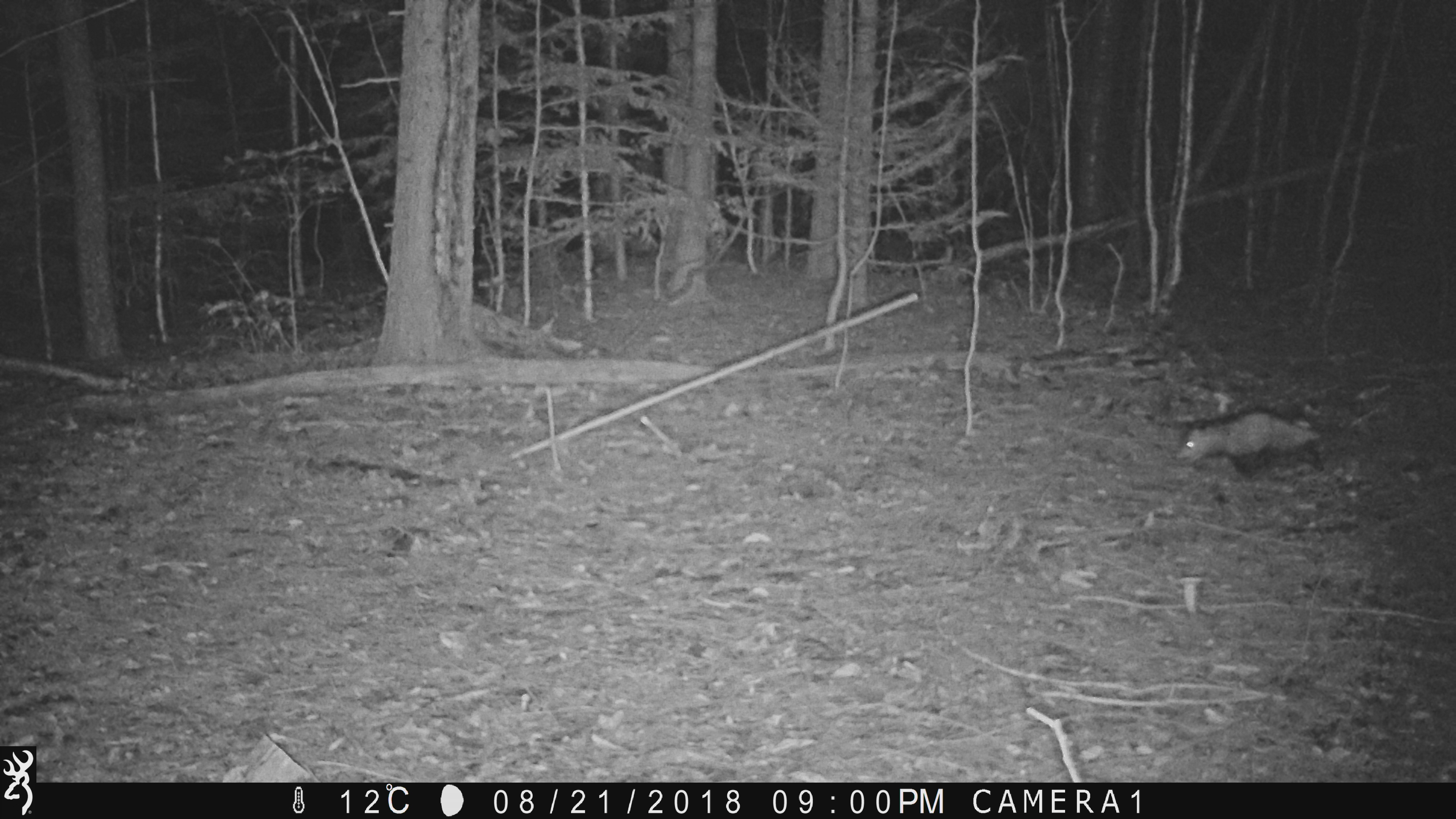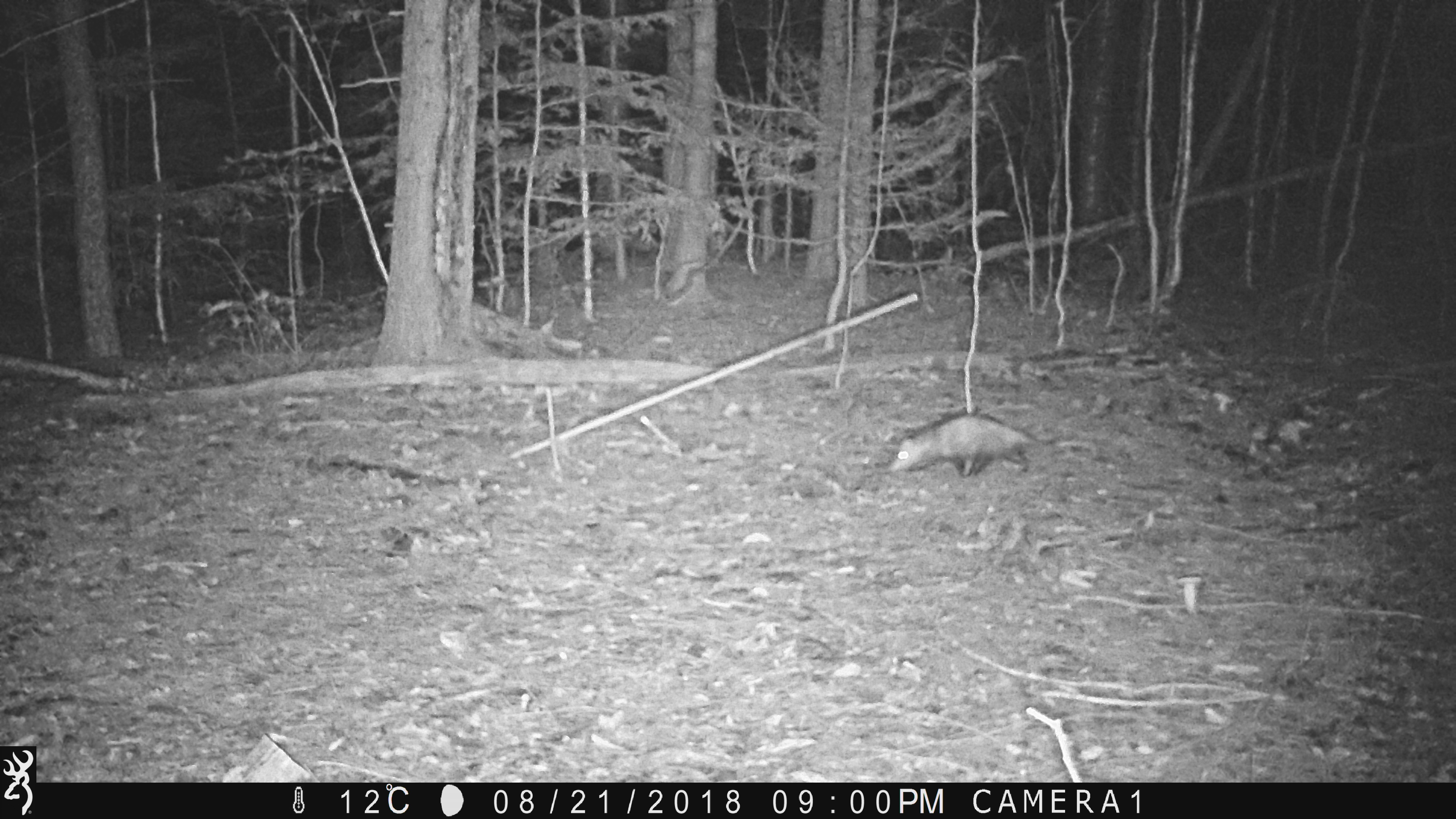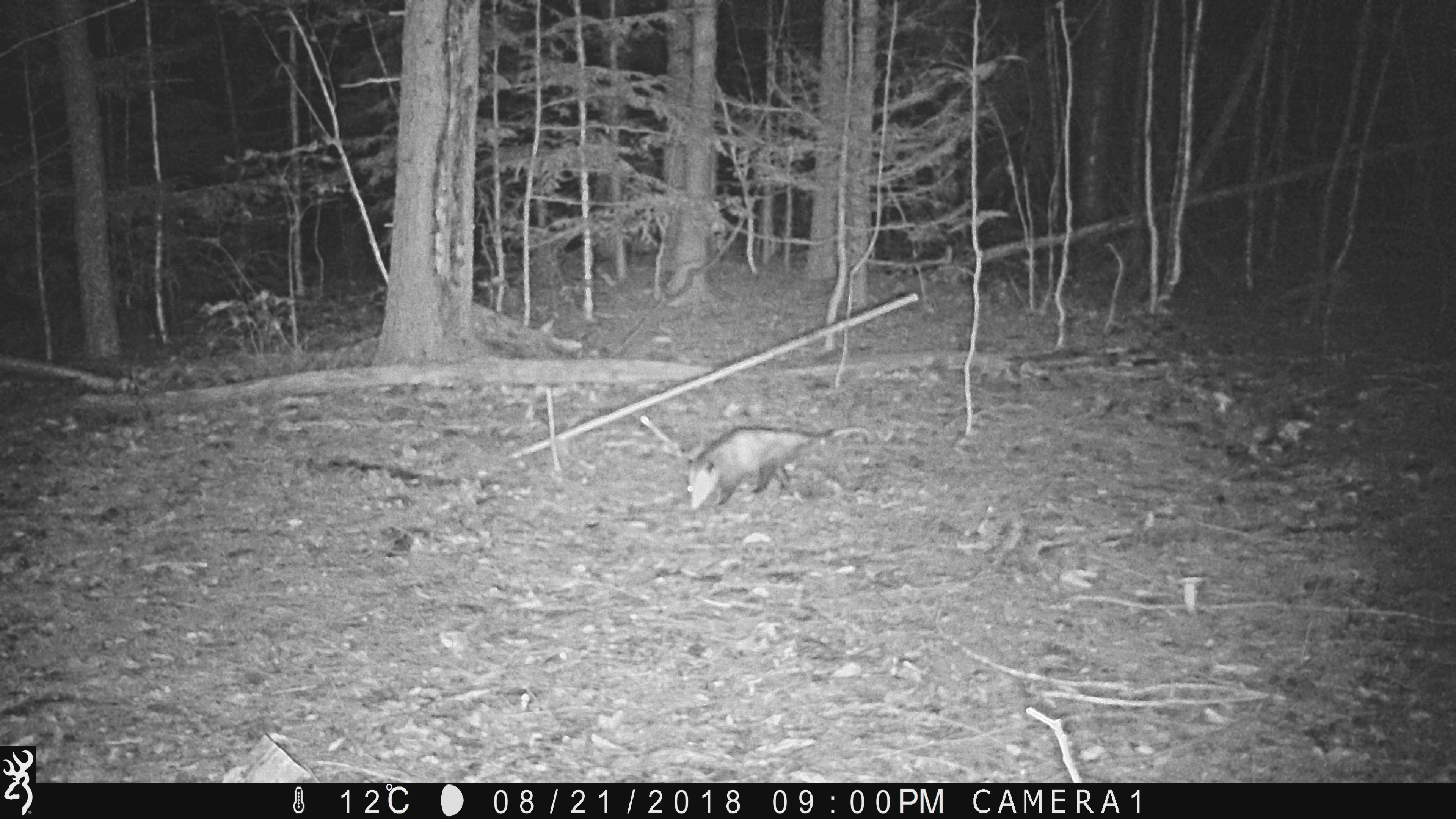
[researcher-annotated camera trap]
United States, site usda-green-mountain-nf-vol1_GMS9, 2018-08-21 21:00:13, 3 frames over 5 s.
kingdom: Animalia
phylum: Chordata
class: Mammalia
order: Didelphimorphia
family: Didelphidae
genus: Didelphis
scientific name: Didelphis virginiana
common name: opossum